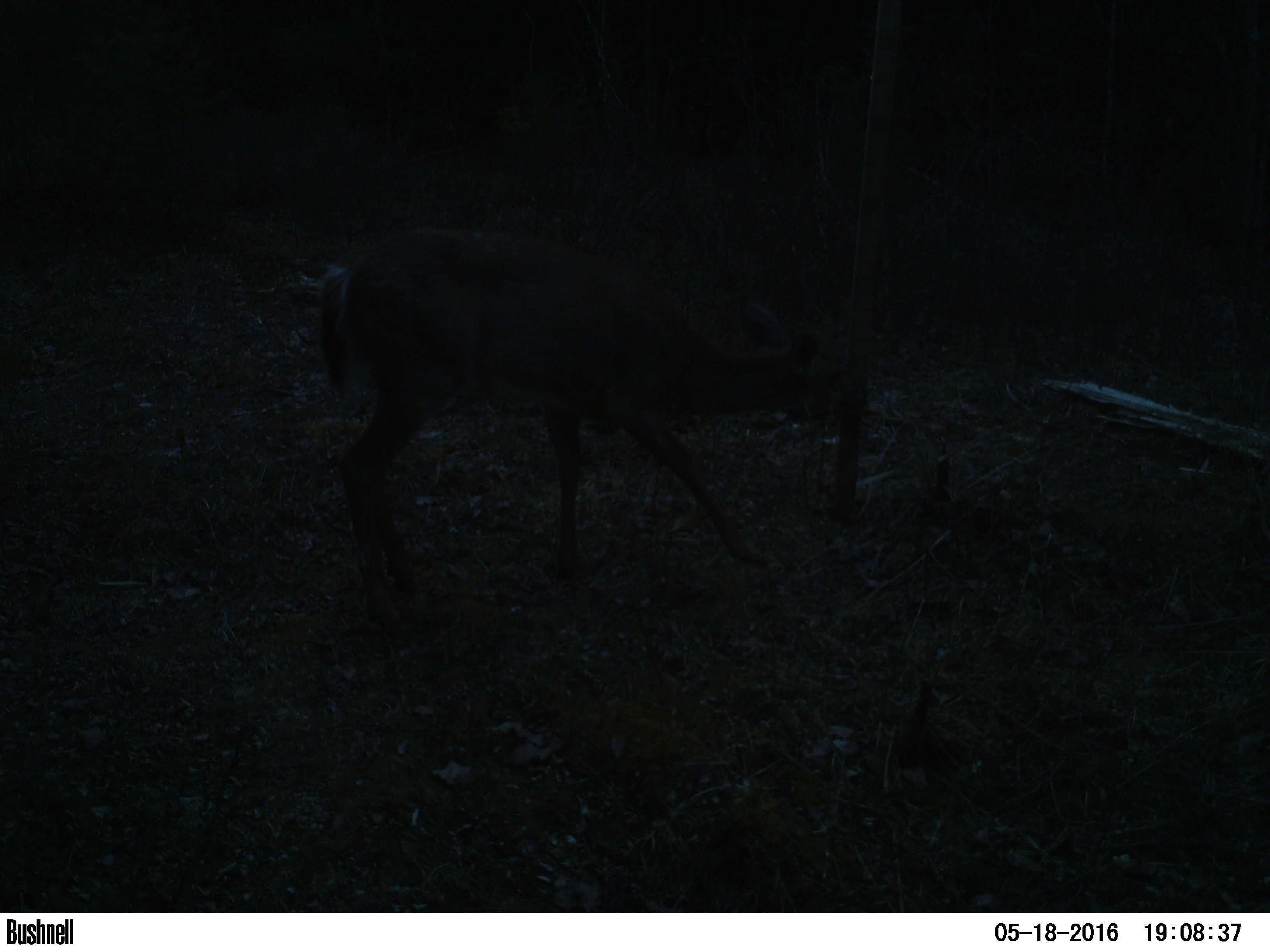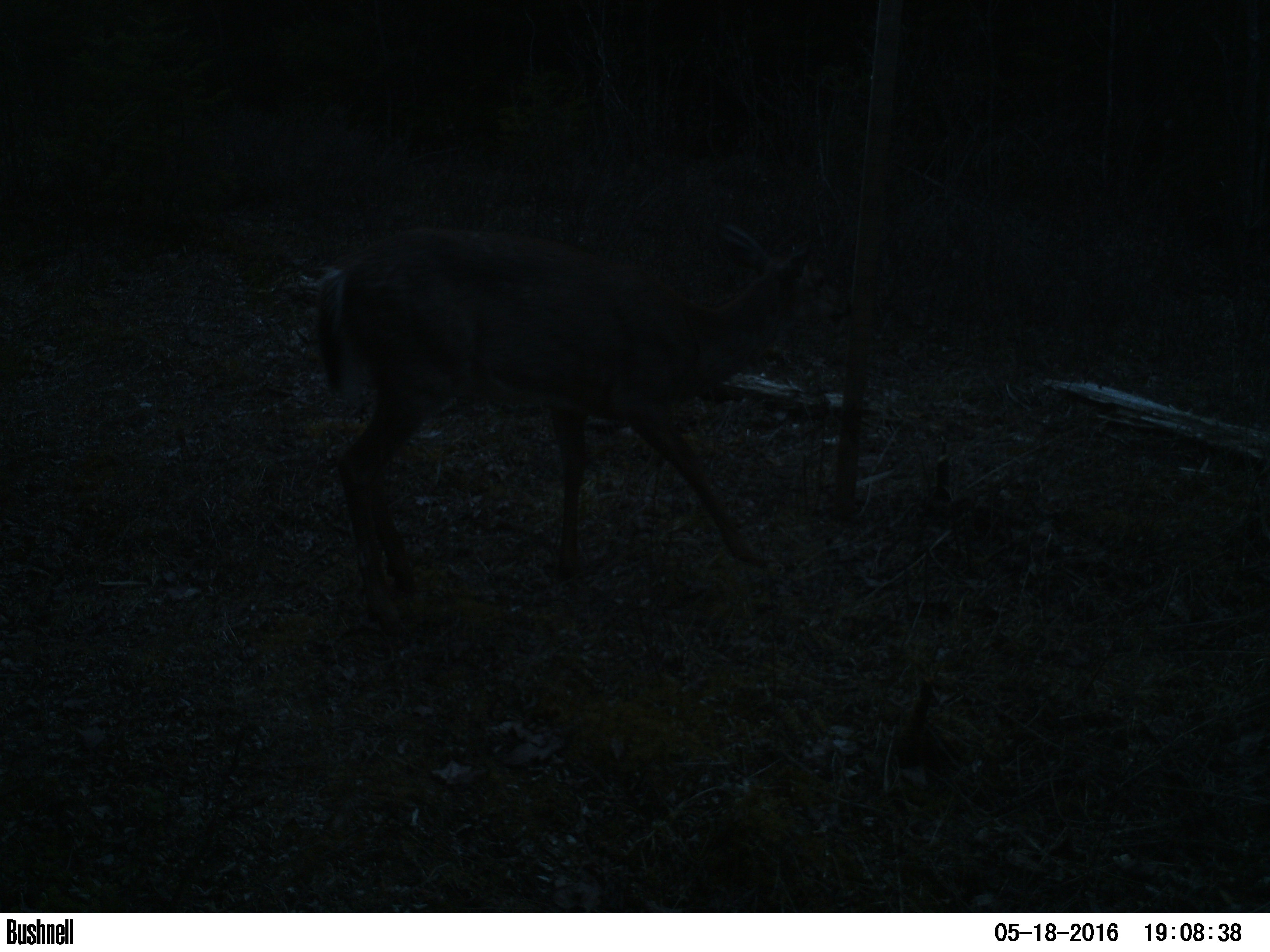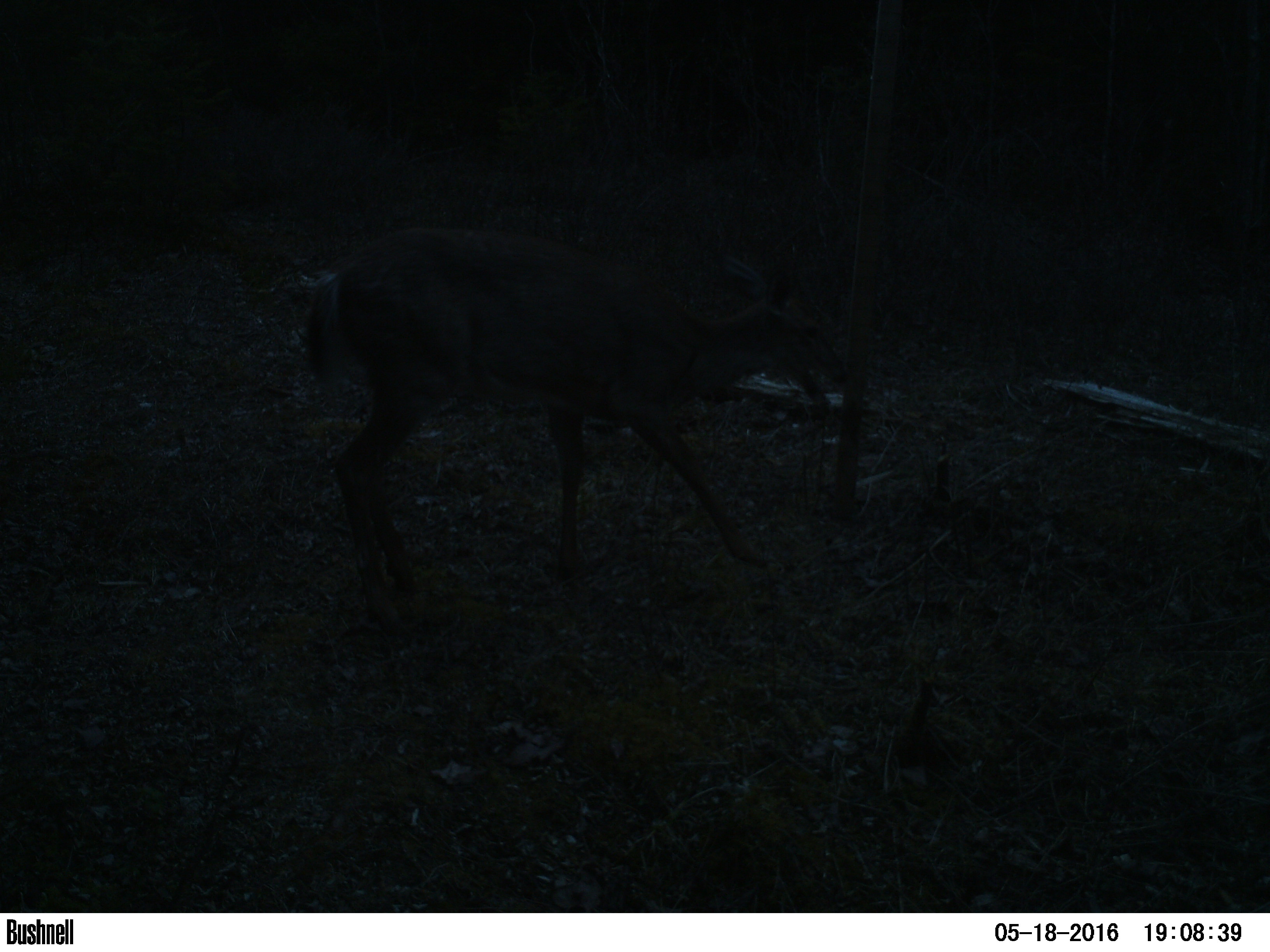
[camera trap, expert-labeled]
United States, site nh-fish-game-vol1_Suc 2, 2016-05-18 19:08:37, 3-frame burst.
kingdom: Animalia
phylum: Chordata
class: Mammalia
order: Artiodactyla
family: Cervidae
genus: Odocoileus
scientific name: Odocoileus virginianus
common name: white-tailed deer